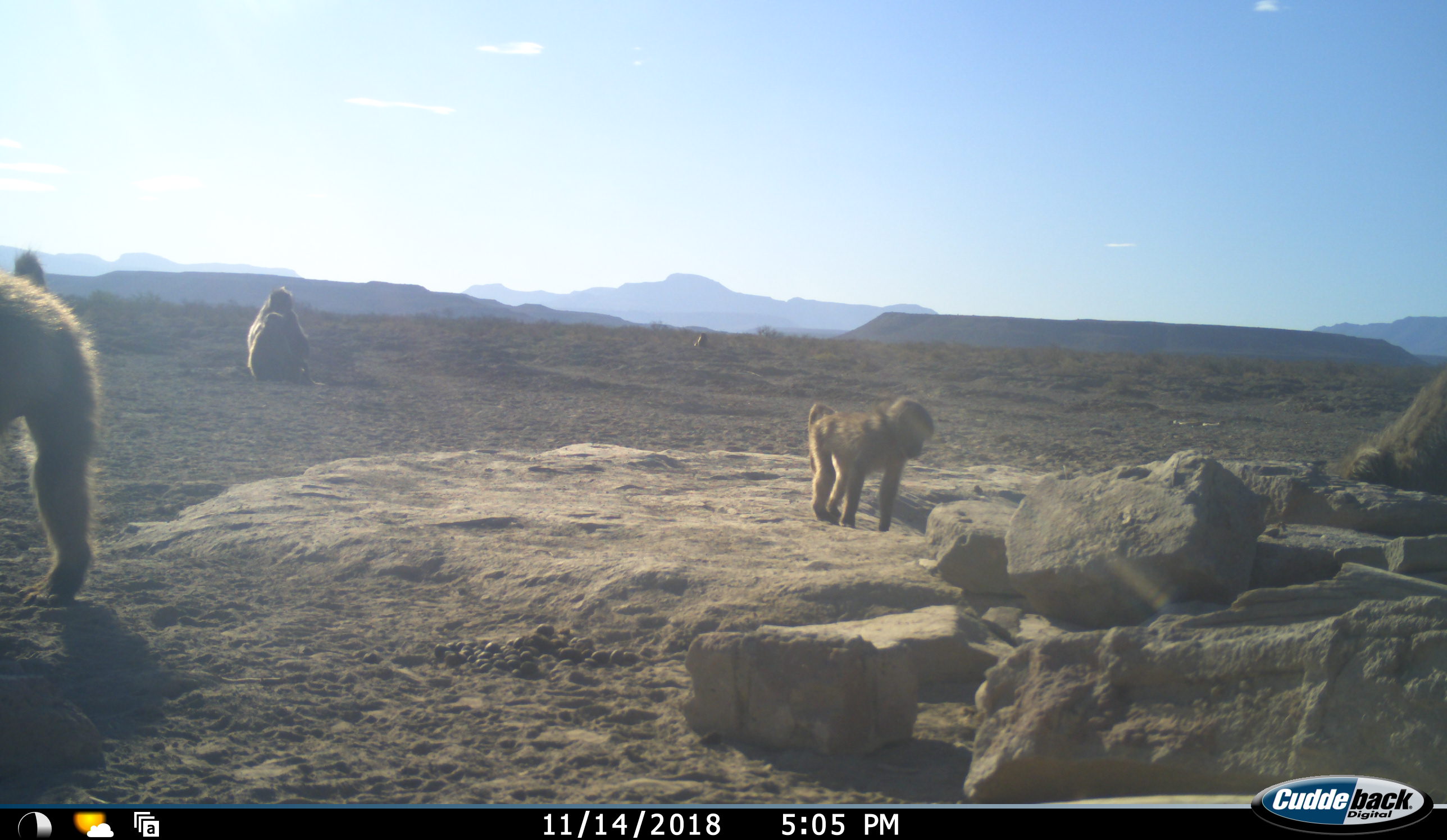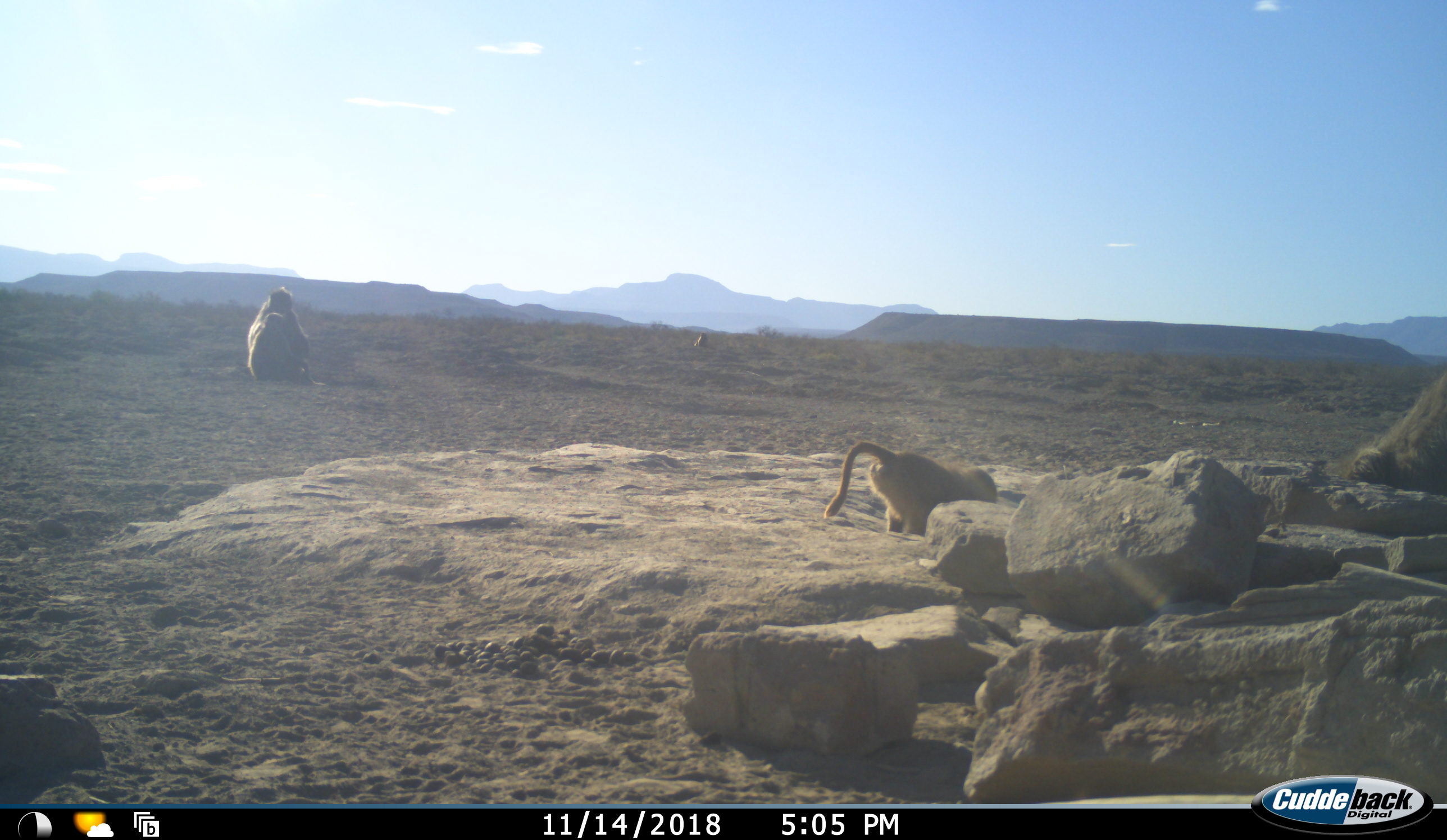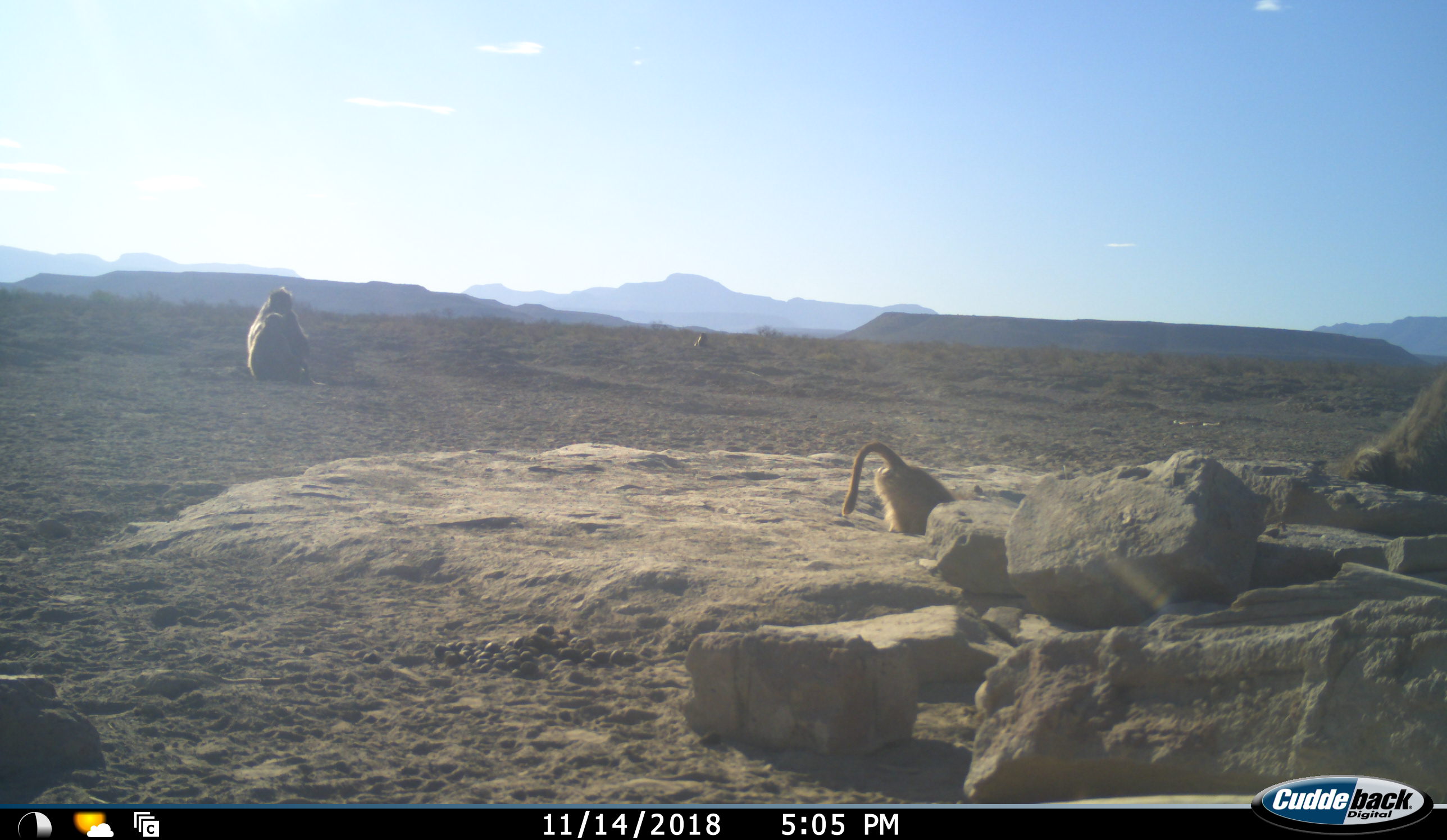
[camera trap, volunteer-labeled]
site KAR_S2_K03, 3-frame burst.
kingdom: Animalia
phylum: Chordata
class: Mammalia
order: Primates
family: Cercopithecidae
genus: Papio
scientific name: Papio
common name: baboon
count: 5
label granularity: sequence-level